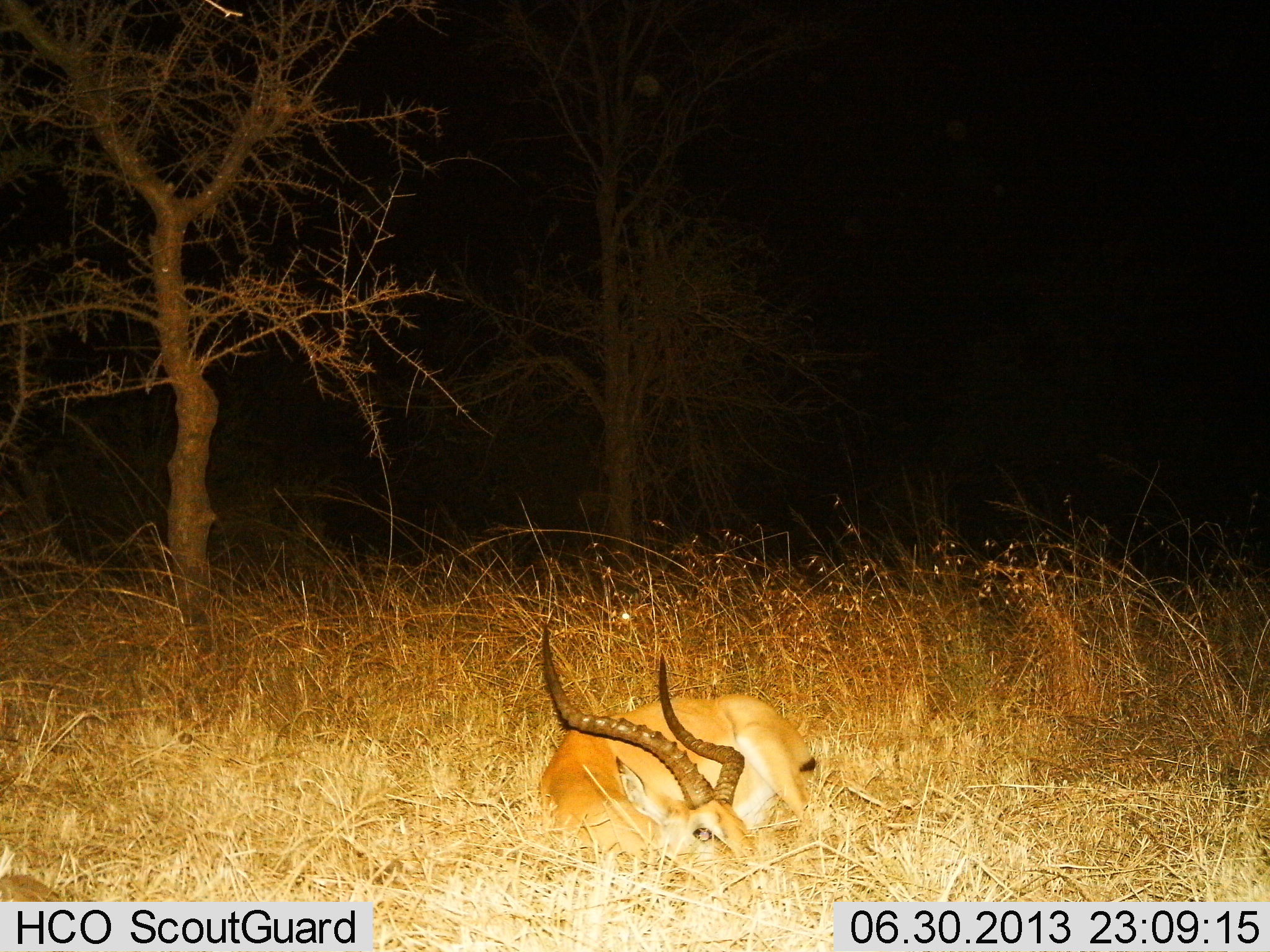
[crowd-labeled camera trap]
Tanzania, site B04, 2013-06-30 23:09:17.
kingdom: Animalia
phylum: Chordata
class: Mammalia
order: Artiodactyla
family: Bovidae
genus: Aepyceros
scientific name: Aepyceros melampus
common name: impala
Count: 1.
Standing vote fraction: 0%.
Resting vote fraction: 100%.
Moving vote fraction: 0%.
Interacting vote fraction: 0%.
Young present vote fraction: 0%.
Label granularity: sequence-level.